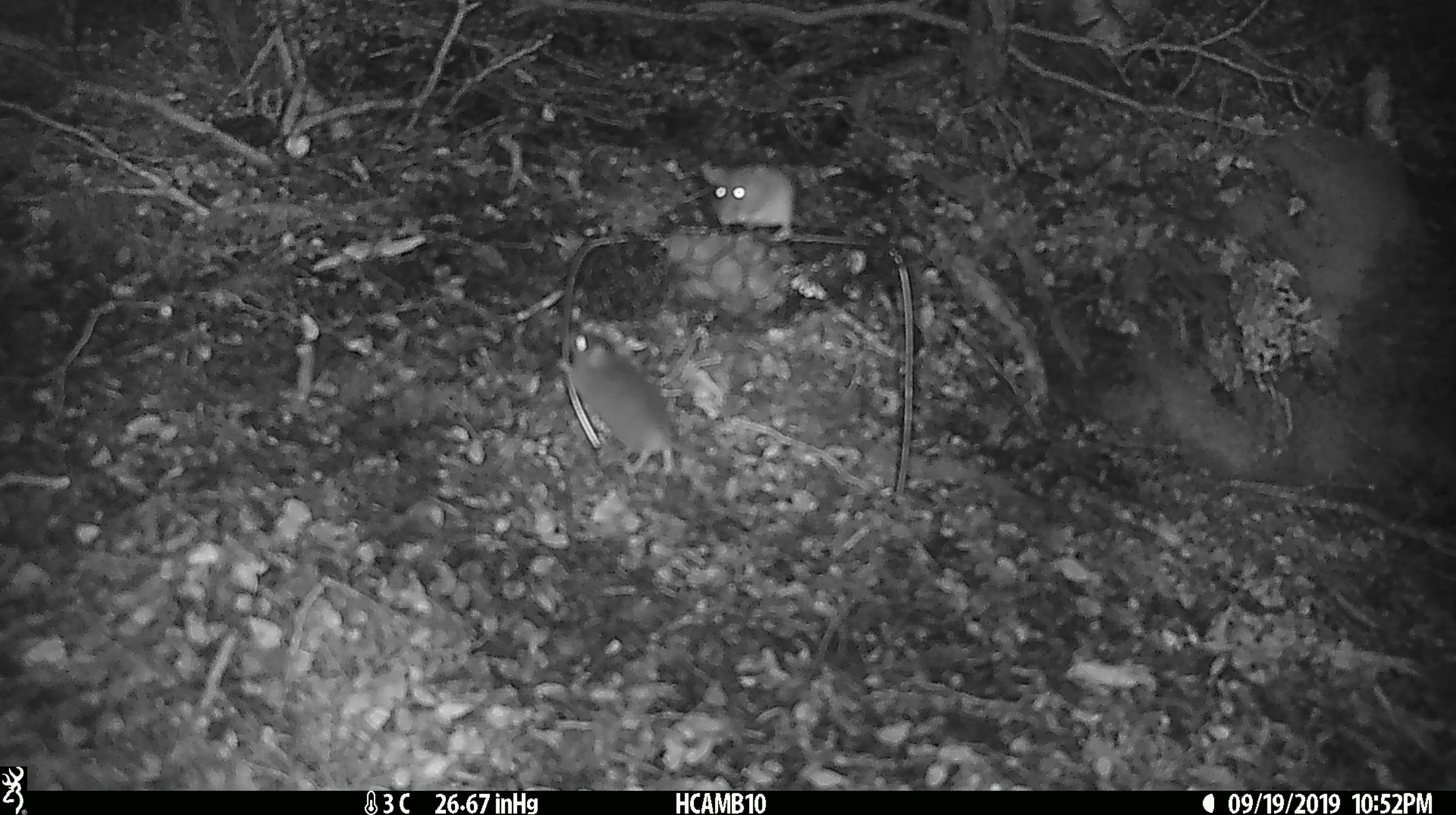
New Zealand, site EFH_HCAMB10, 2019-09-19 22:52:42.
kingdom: Animalia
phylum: Chordata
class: Mammalia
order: Rodentia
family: Muridae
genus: Mus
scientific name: Mus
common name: mouse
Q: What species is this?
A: Mouse (Mus).